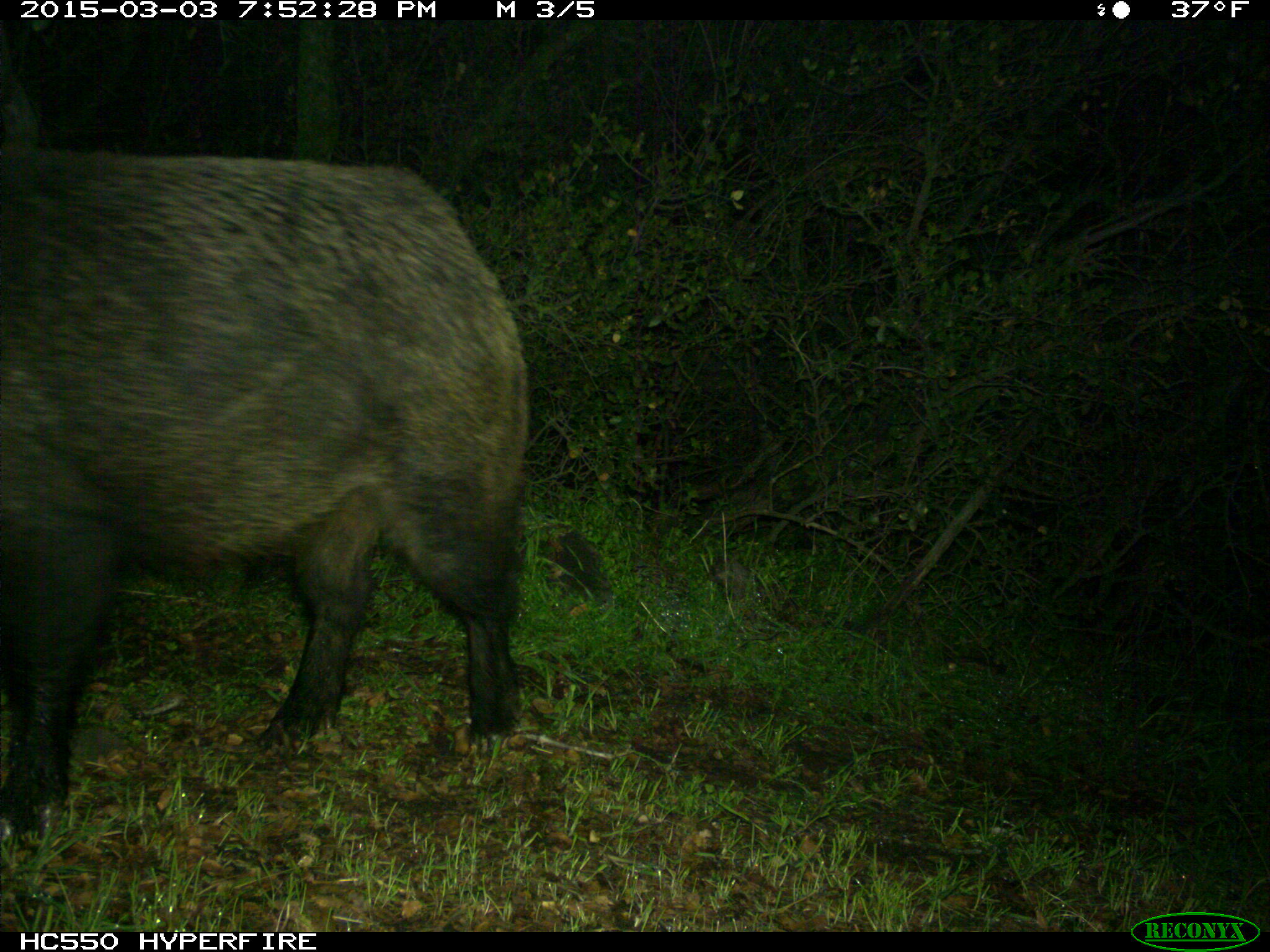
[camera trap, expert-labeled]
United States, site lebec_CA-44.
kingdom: Animalia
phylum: Chordata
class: Mammalia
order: Artiodactyla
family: Suidae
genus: Sus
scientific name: Sus scrofa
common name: wild boar